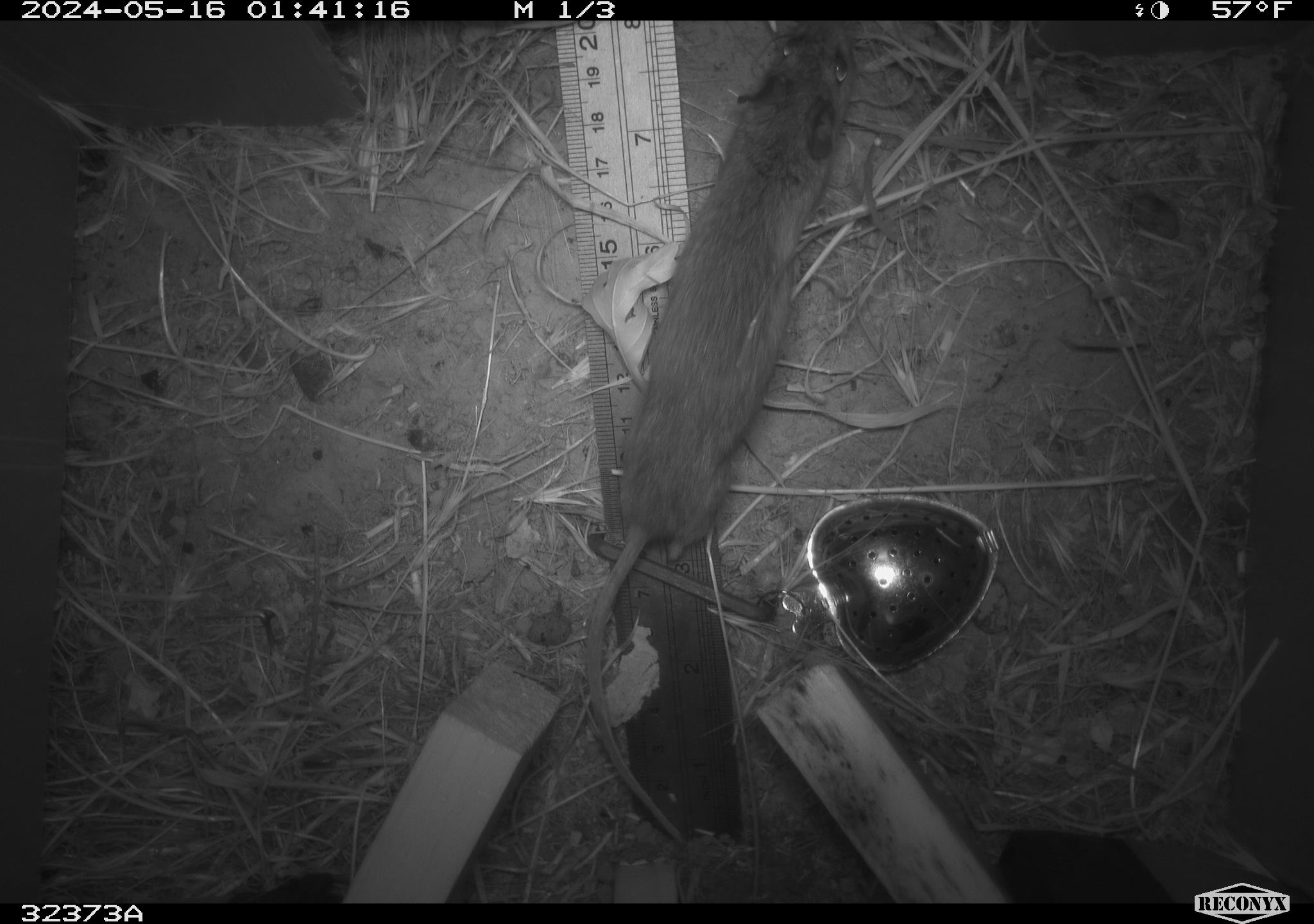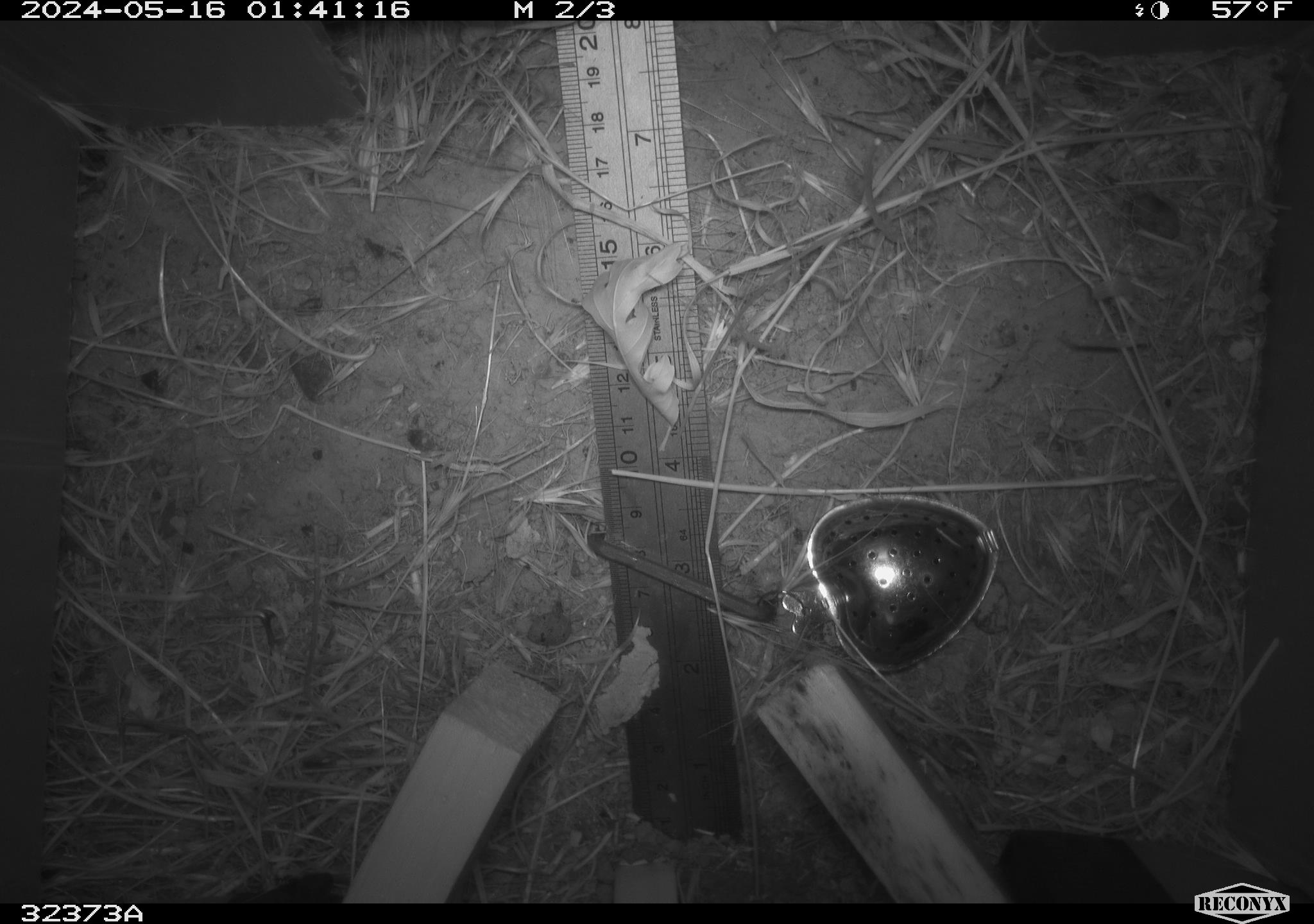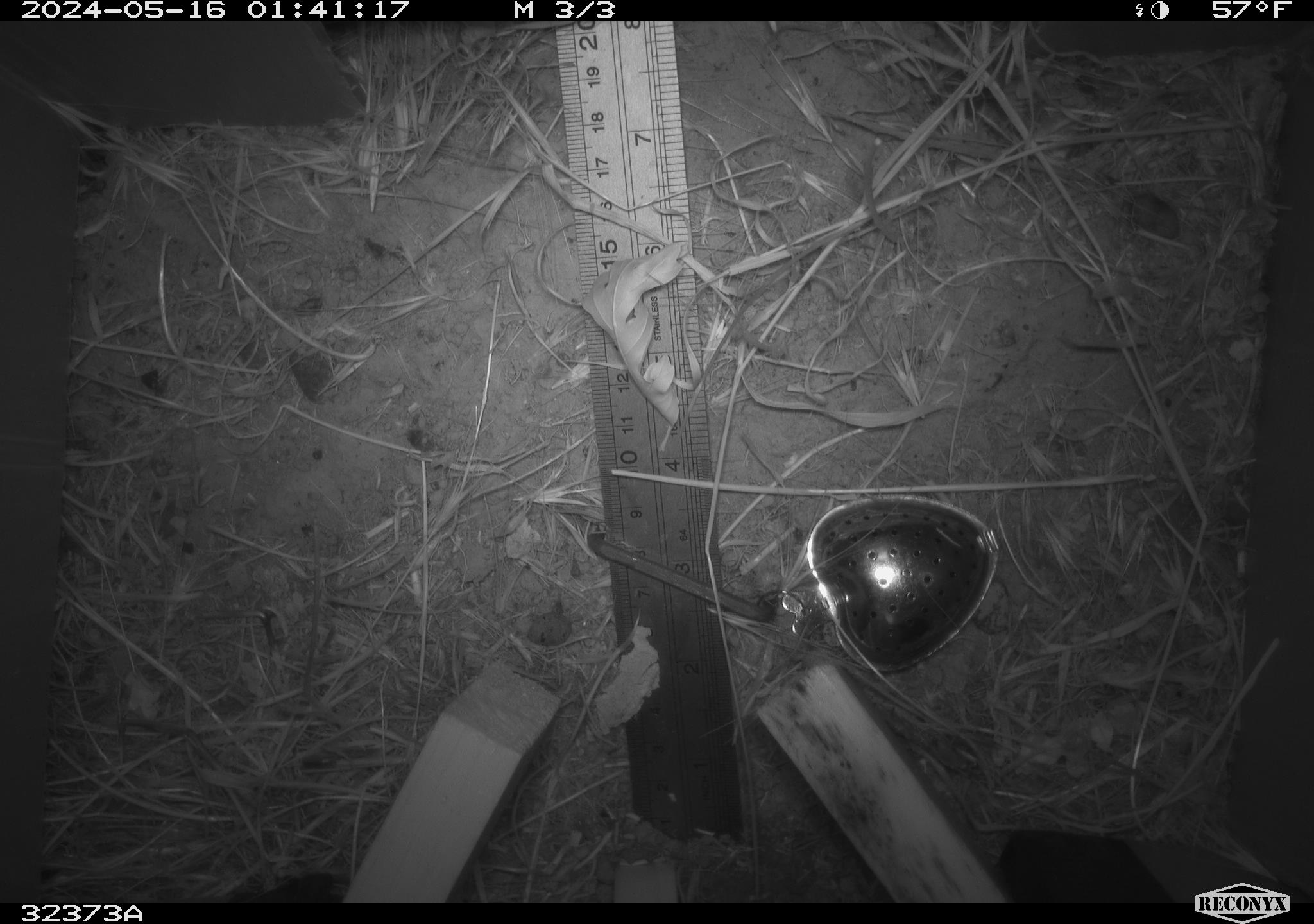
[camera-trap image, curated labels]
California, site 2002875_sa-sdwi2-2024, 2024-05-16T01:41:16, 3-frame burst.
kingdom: Animalia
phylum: Chordata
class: Mammalia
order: Rodentia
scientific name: Rodentia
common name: mouse species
Mouse species (Rodentia).